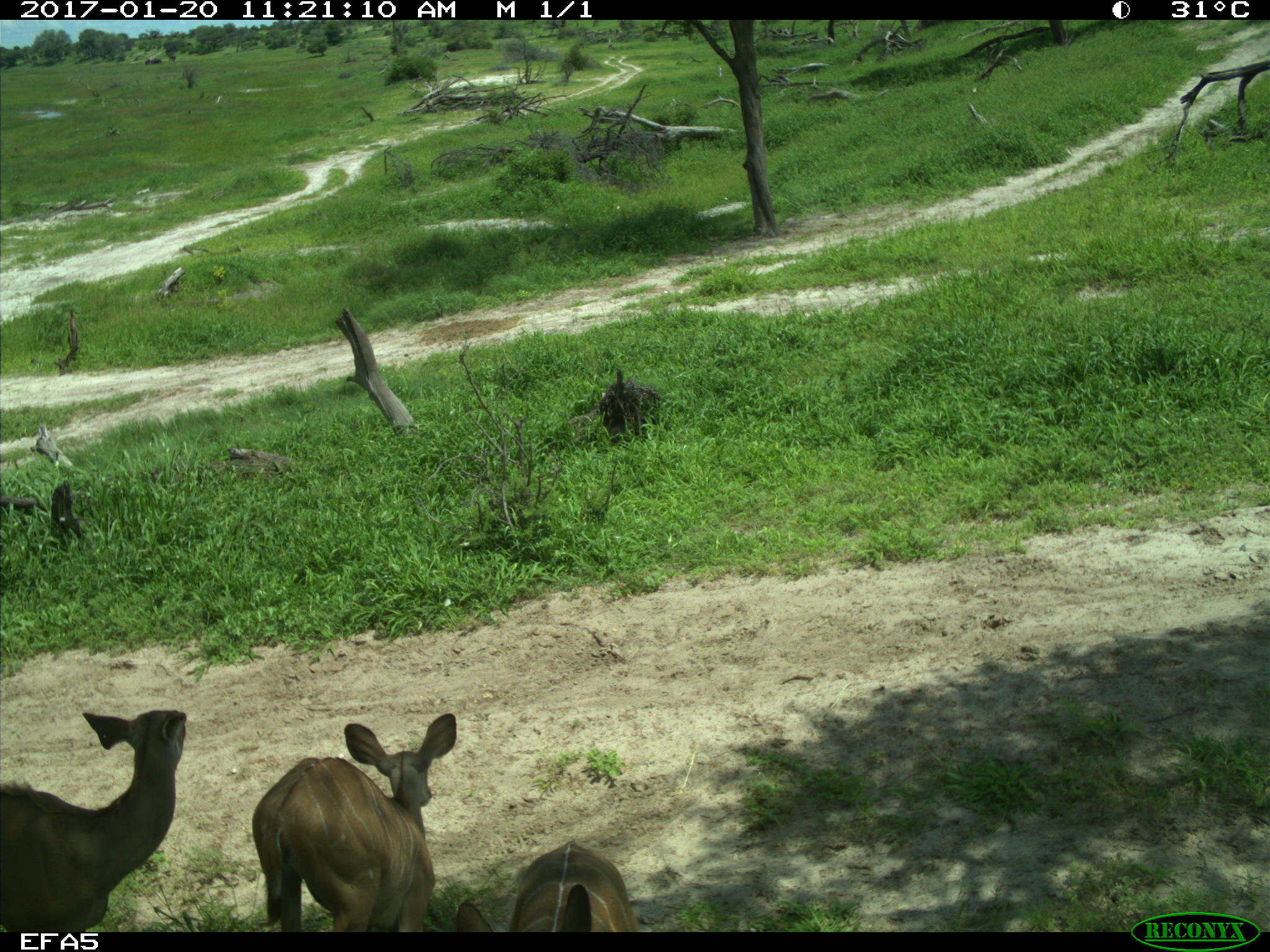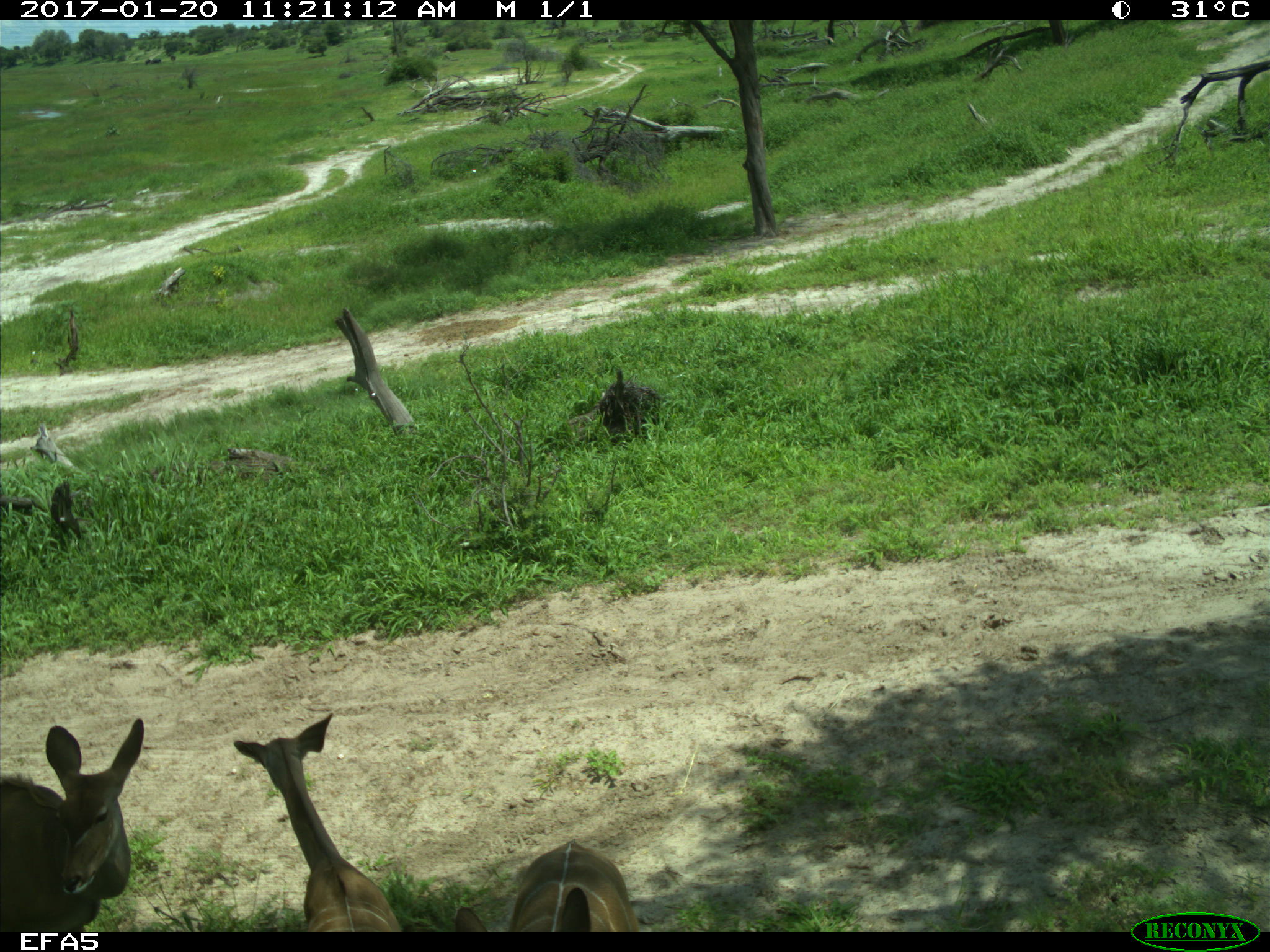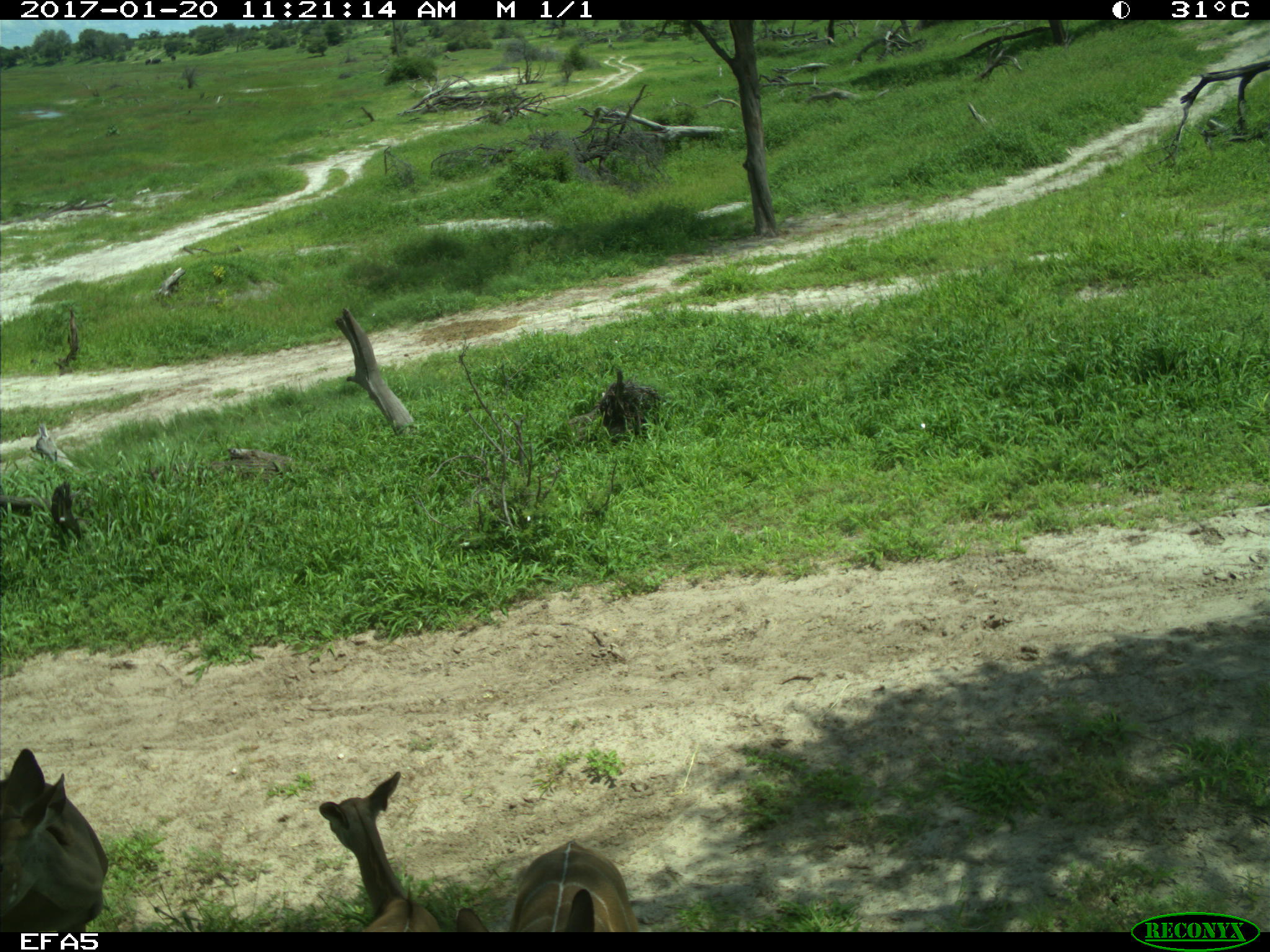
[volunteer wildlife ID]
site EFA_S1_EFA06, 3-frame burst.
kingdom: Animalia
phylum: Chordata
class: Mammalia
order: Artiodactyla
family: Bovidae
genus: Tragelaphus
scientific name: Tragelaphus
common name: kudu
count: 3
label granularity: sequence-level